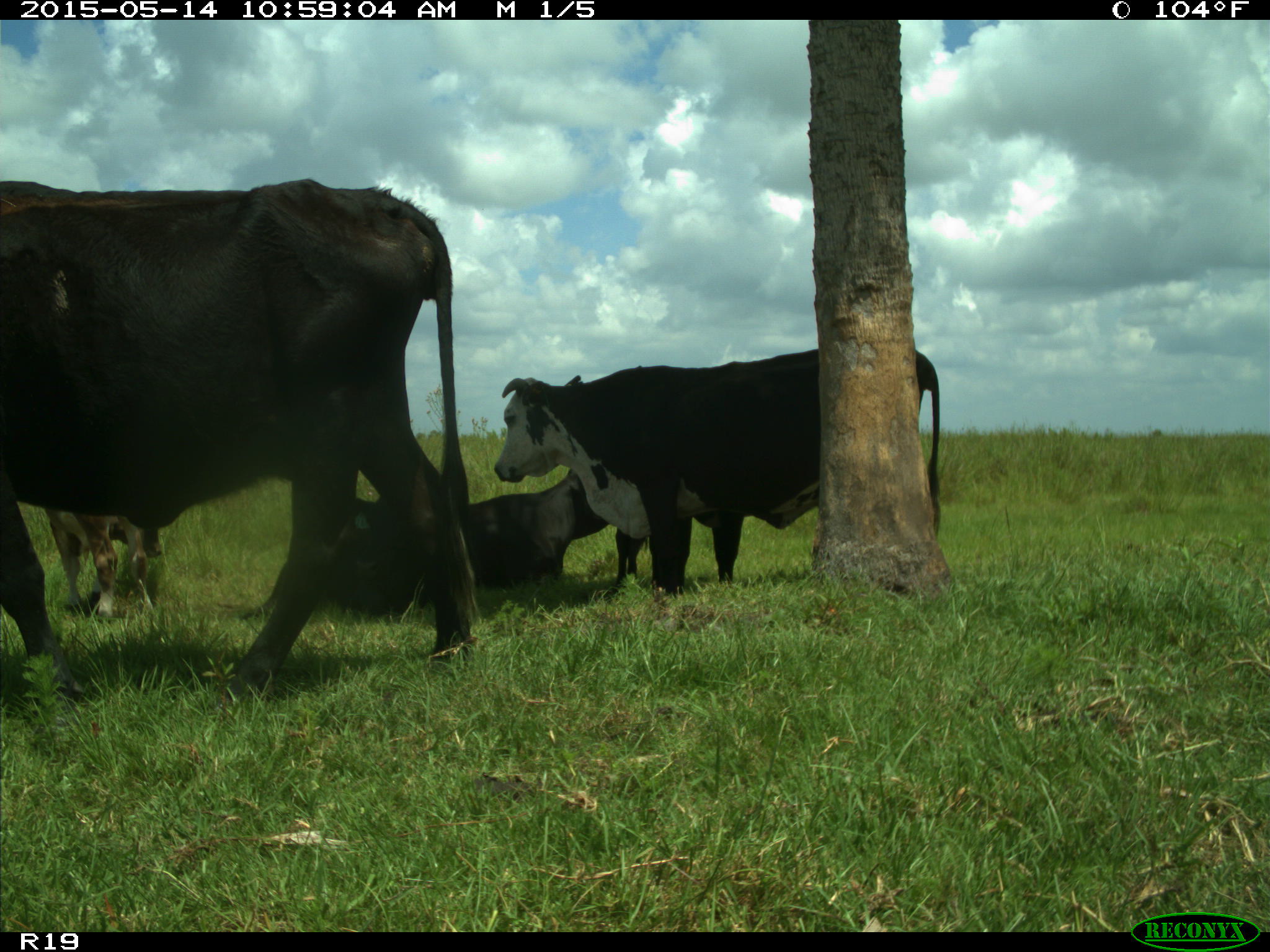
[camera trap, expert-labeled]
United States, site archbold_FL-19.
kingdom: Animalia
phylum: Chordata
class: Mammalia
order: Artiodactyla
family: Bovidae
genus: Bos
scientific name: Bos taurus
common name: domestic cow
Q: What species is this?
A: Bos taurus (domestic cow).